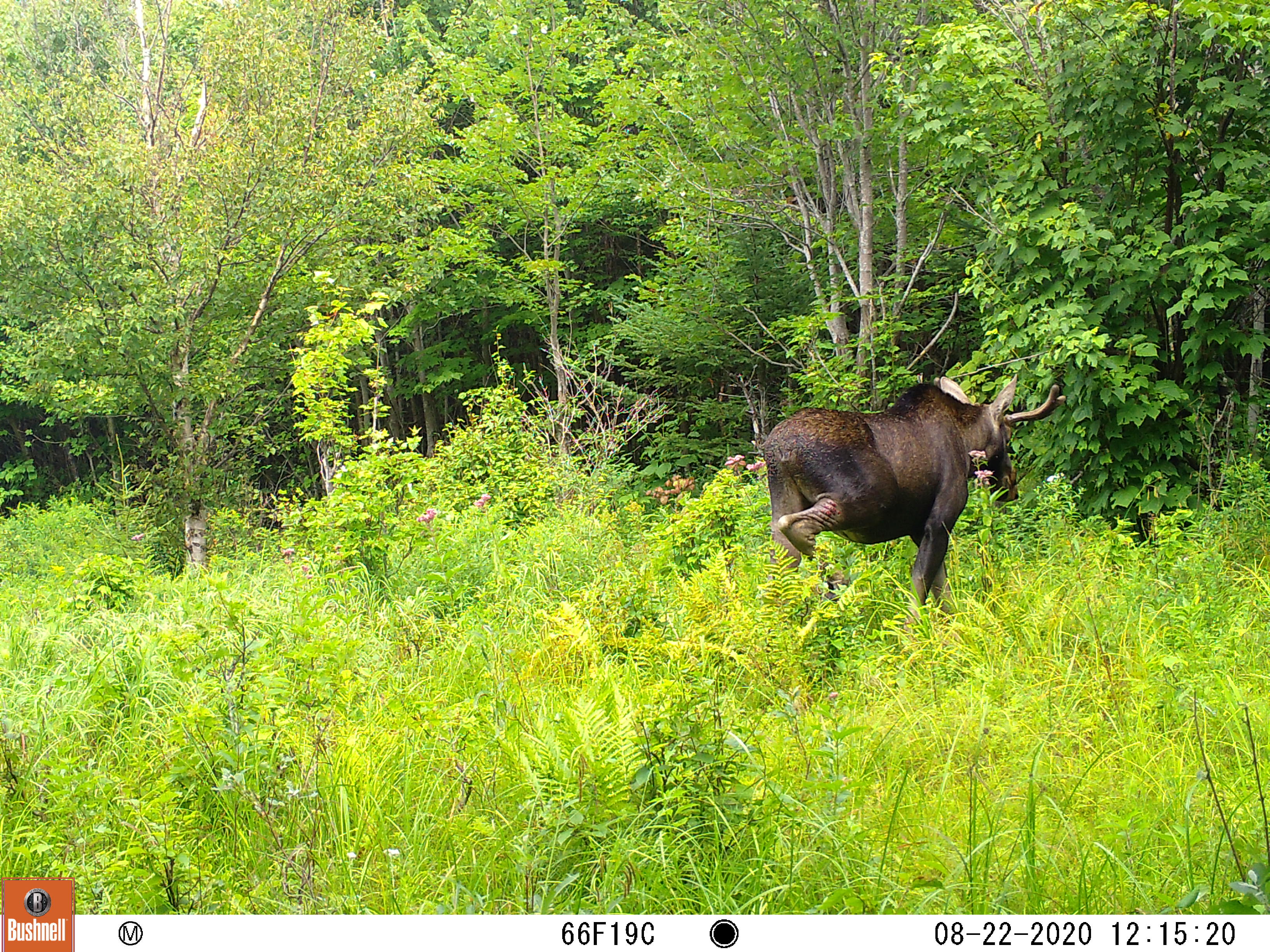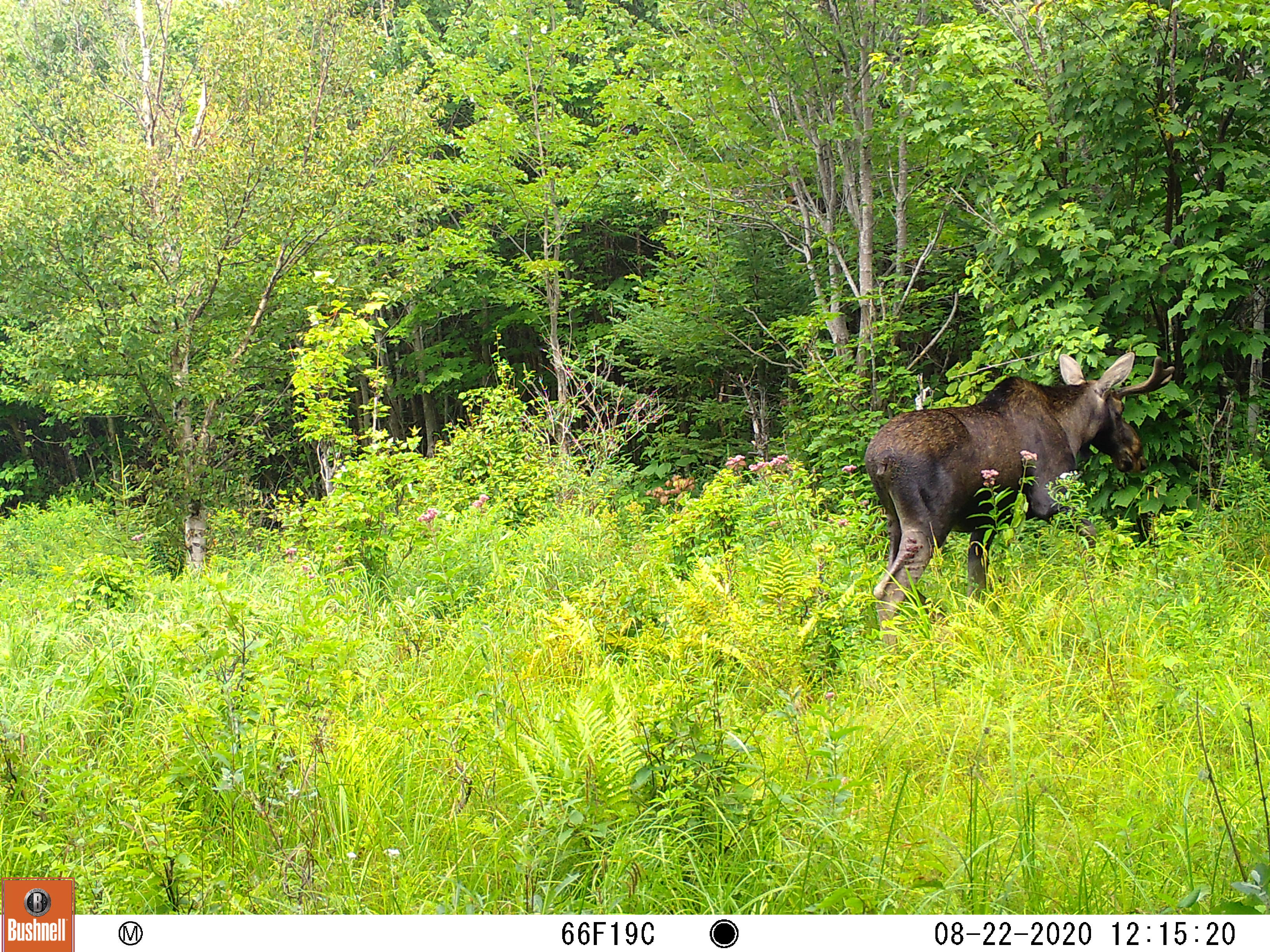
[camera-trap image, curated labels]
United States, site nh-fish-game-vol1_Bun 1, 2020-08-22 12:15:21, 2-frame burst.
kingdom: Animalia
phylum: Chordata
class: Mammalia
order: Artiodactyla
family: Cervidae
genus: Alces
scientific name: Alces alces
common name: moose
Moose (Alces alces).